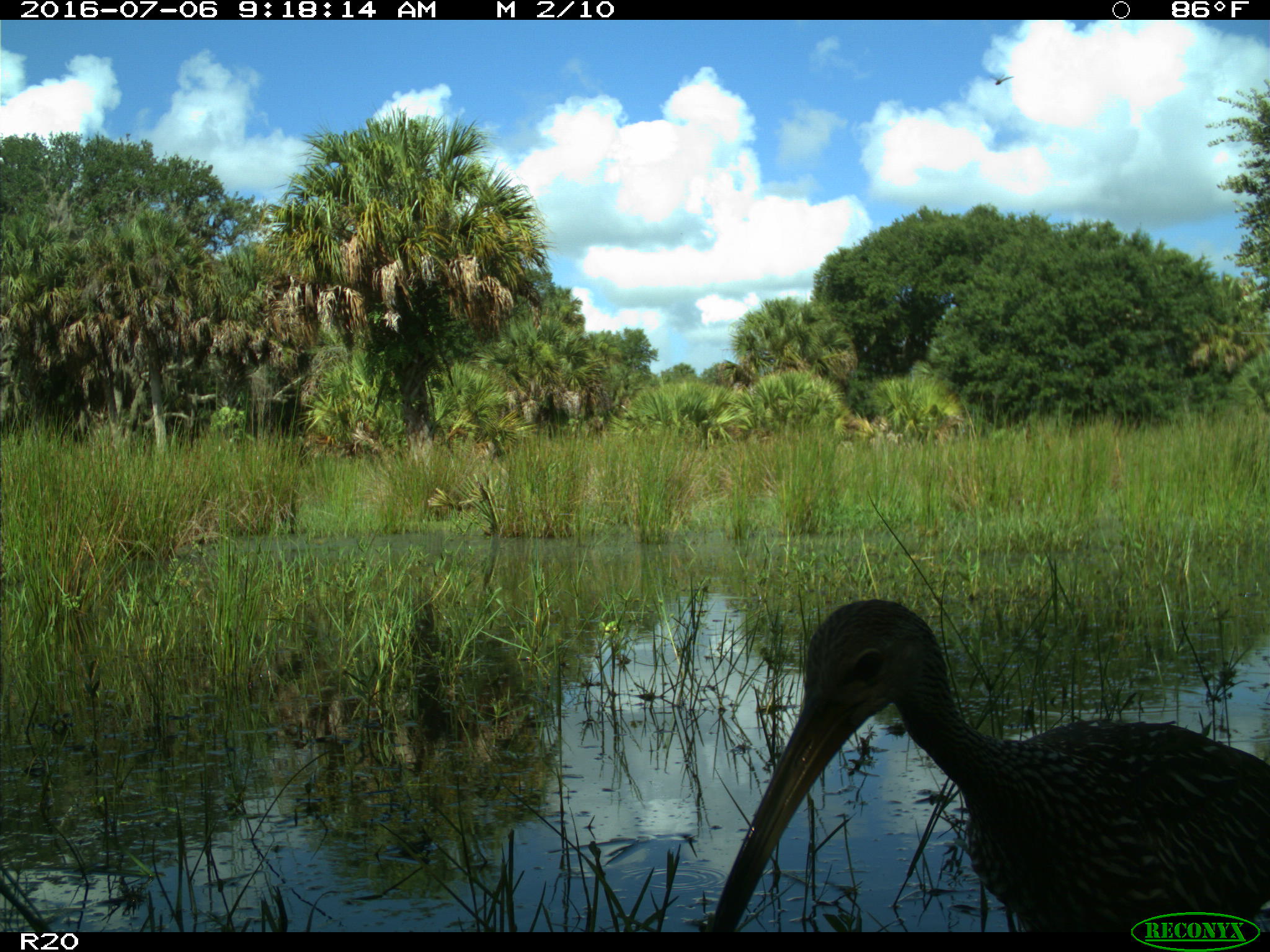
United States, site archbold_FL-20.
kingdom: Animalia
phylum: Chordata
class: Aves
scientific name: Aves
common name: birds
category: unidentified bird